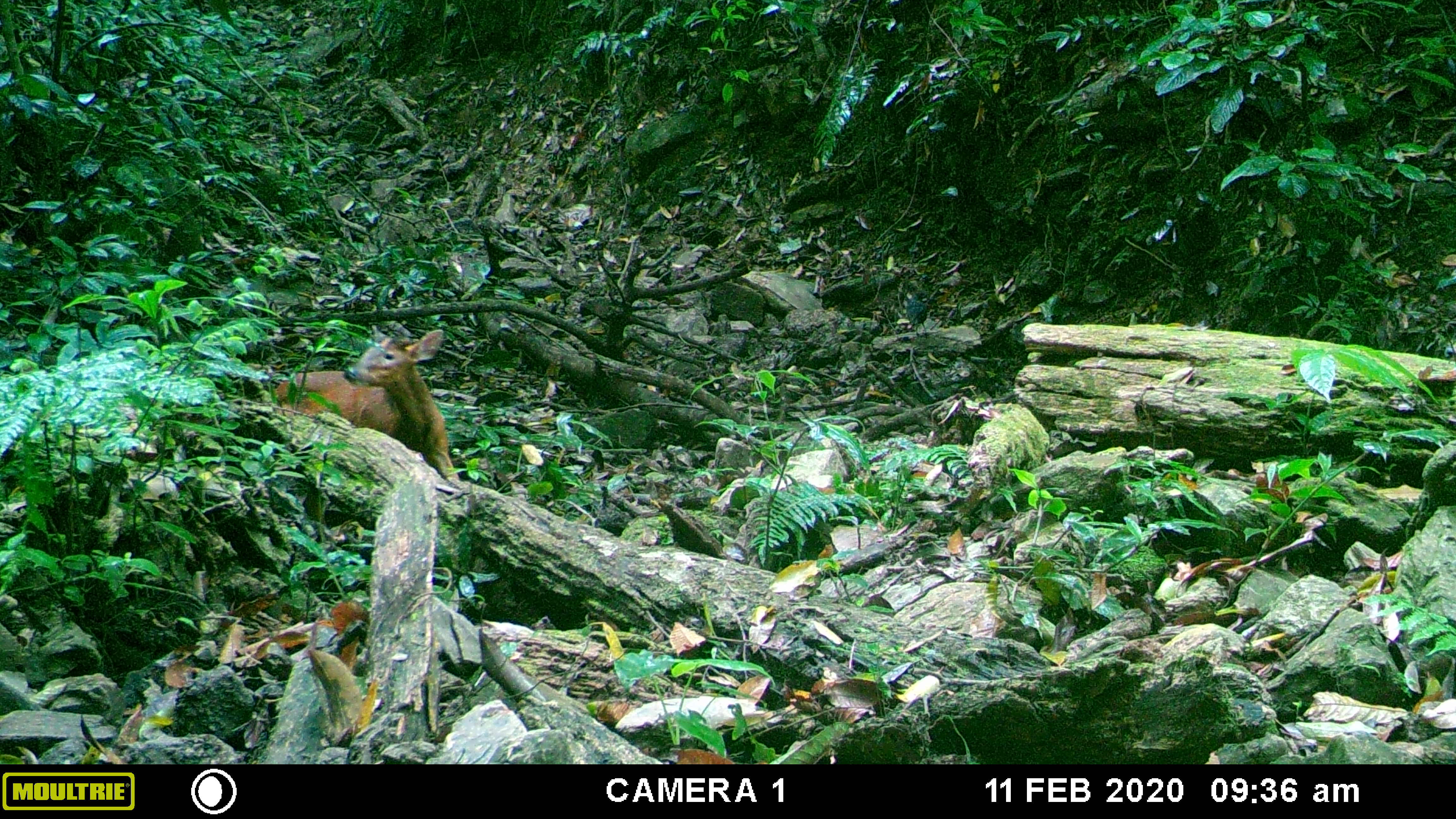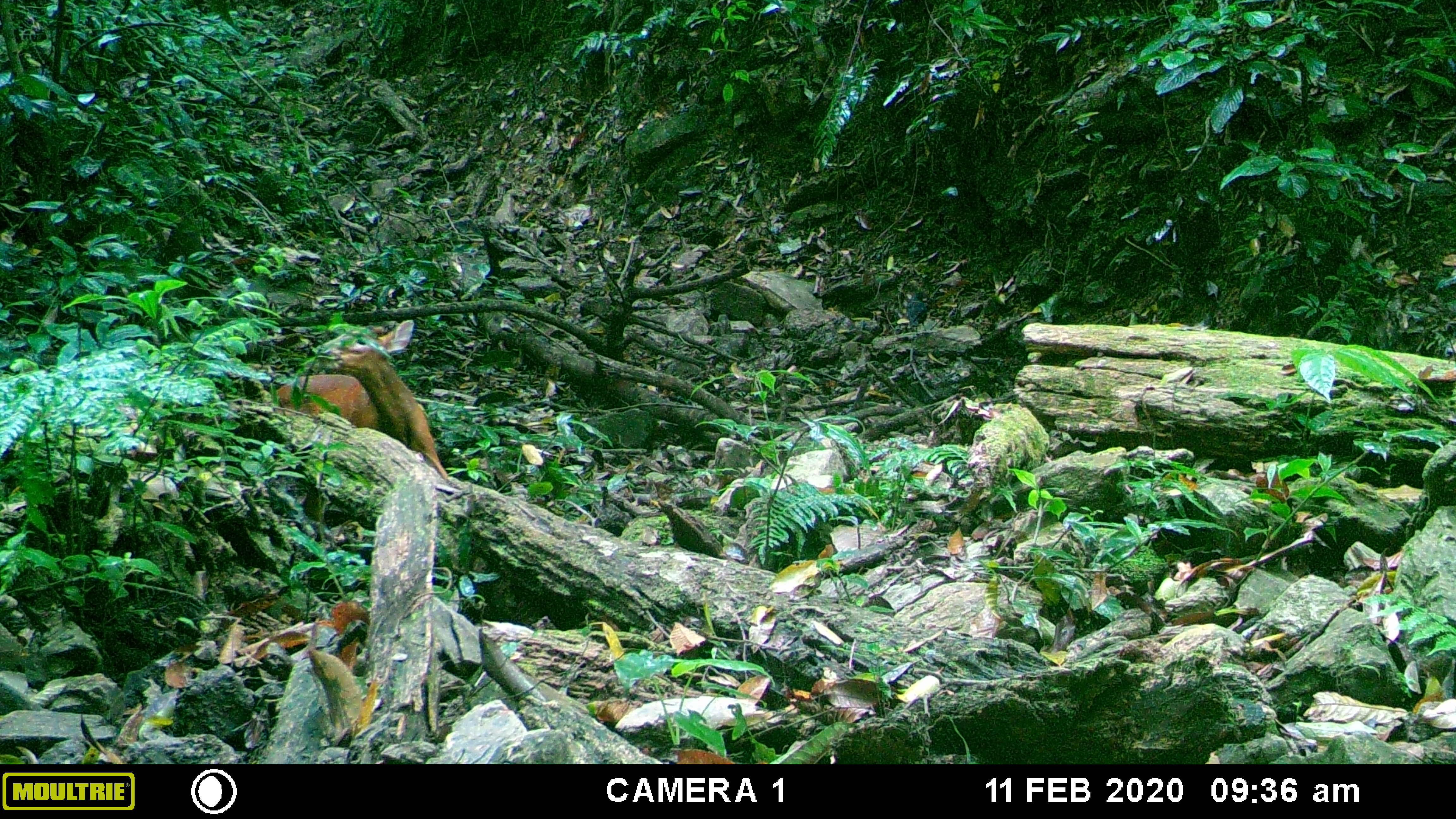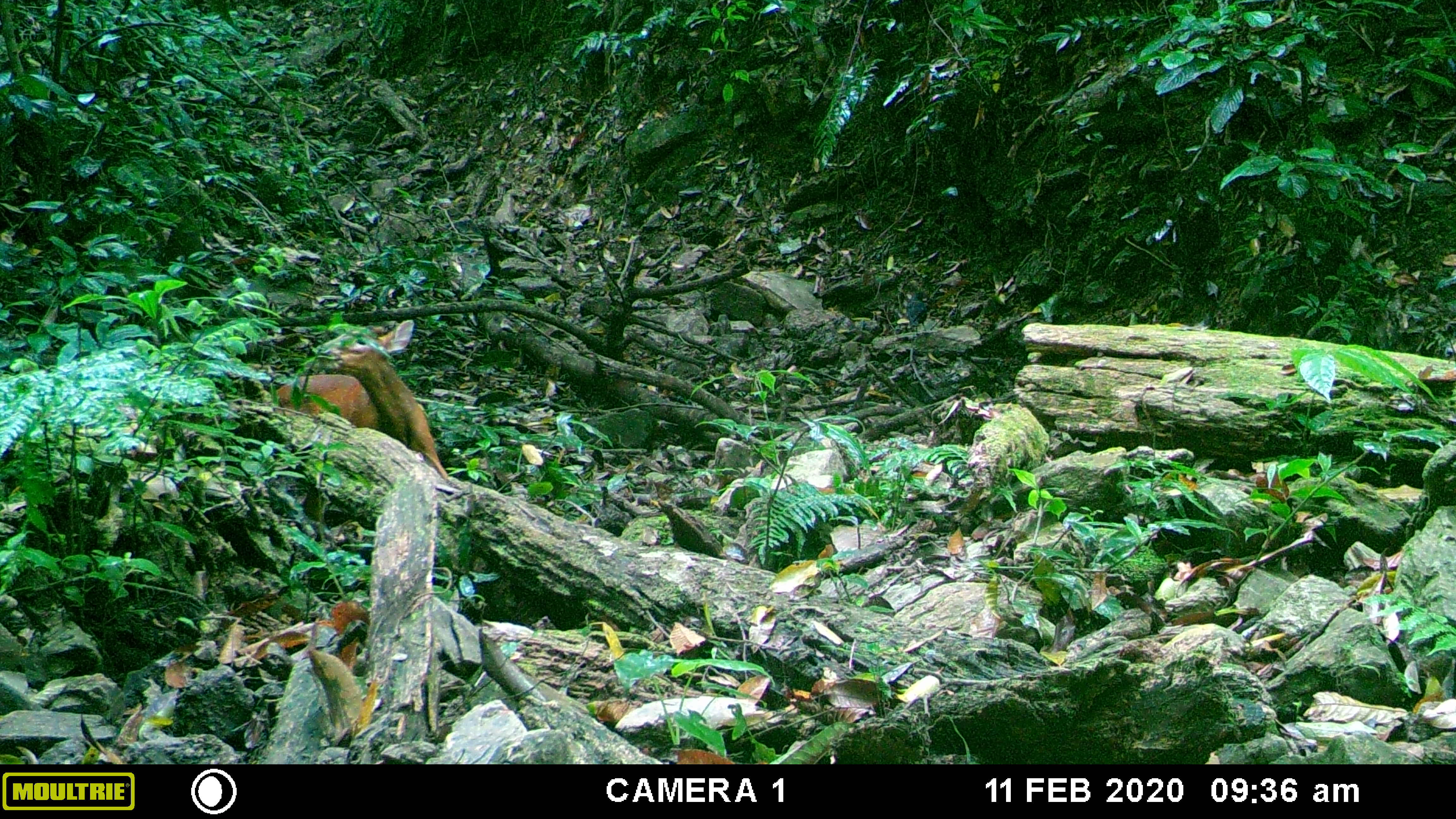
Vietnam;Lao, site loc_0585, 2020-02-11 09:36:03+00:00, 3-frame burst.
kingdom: Animalia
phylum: Chordata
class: Aves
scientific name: Aves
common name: bird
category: unidentified bird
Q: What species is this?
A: Unidentified bird (bird) (Aves).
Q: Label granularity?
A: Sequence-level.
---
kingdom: Animalia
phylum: Chordata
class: Mammalia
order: Artiodactyla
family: Cervidae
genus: Muntiacus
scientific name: Muntiacus muntjak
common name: red muntjac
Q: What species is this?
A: Red muntjac (Muntiacus muntjak).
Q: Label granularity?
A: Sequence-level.